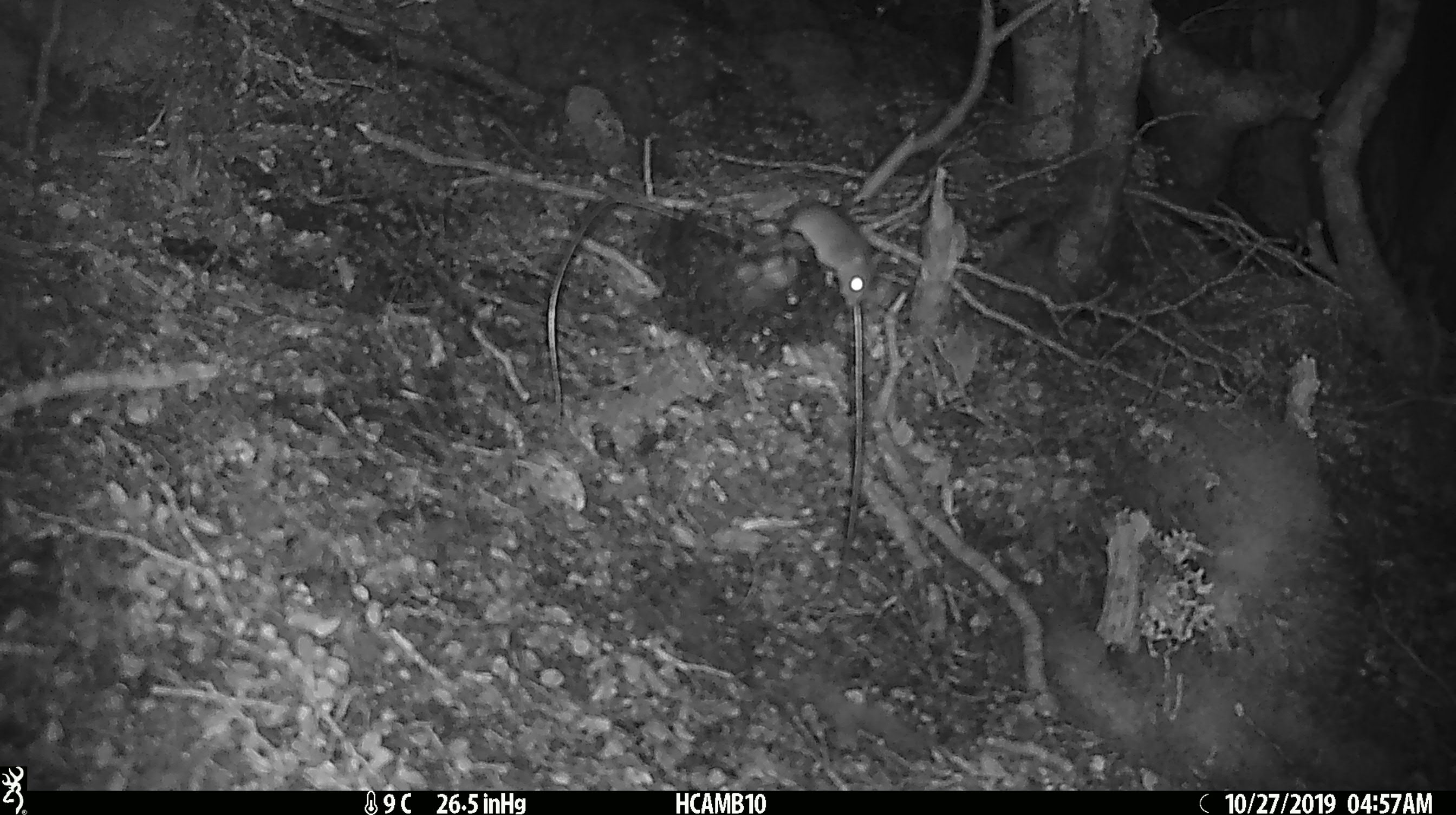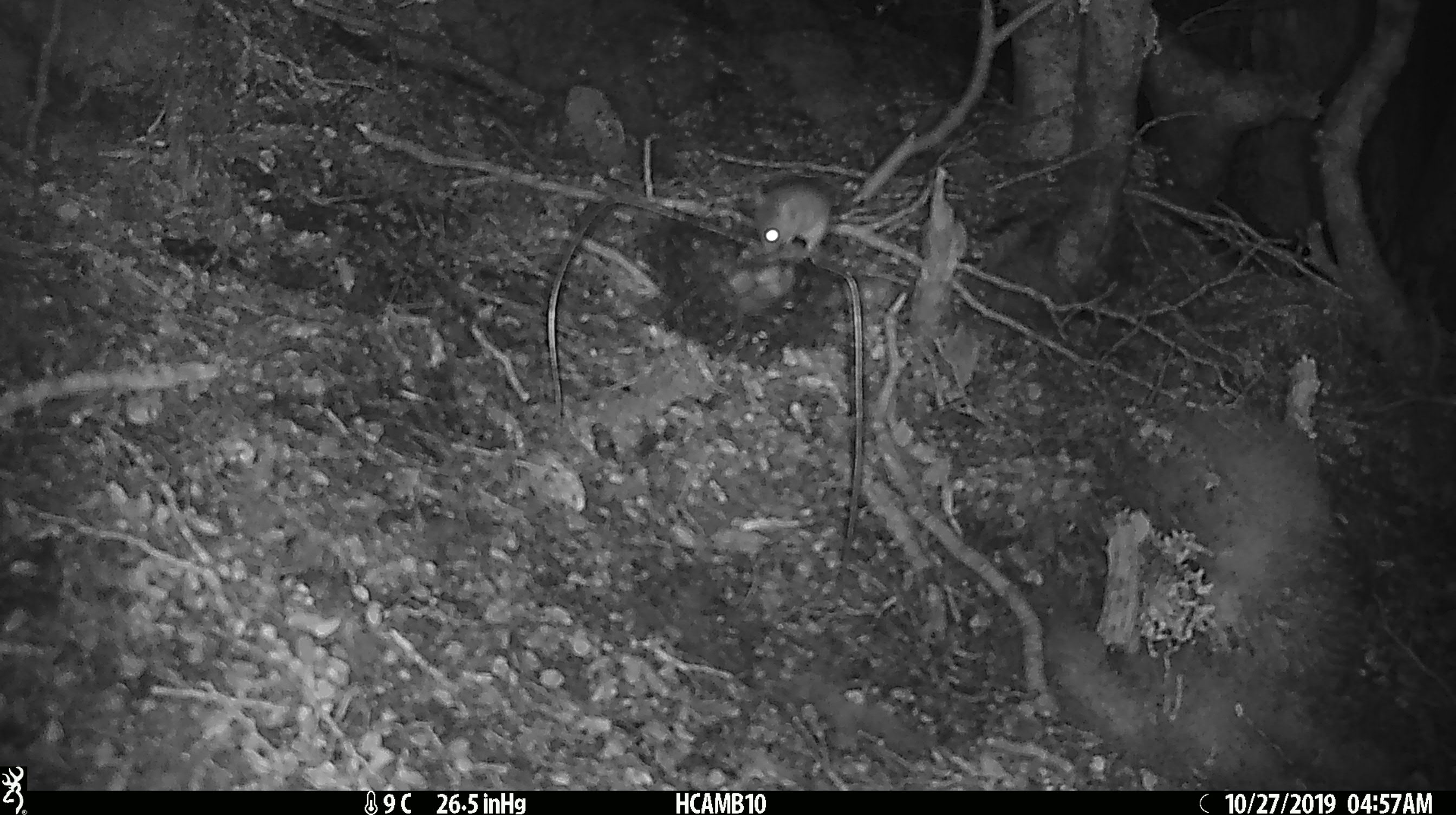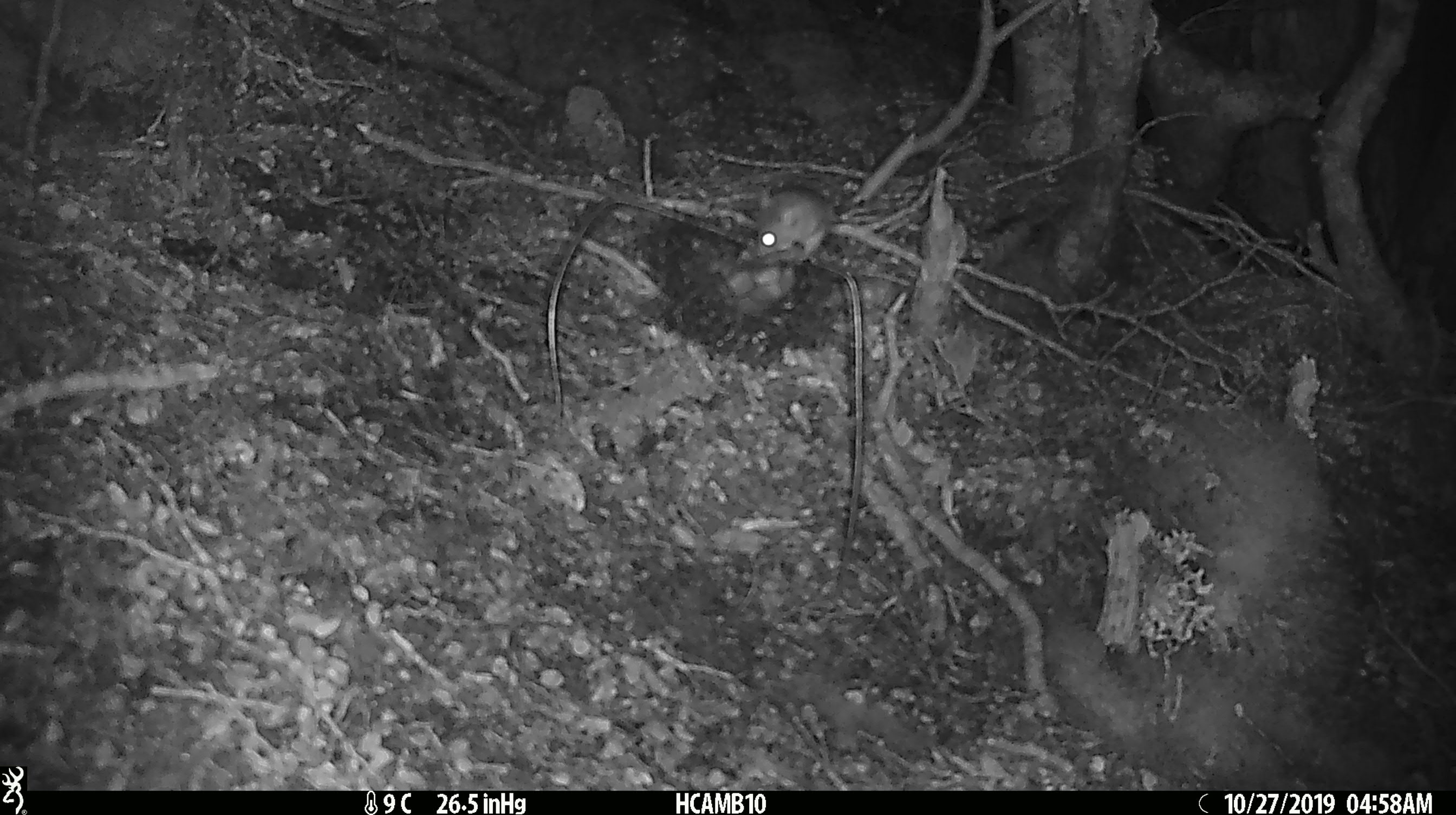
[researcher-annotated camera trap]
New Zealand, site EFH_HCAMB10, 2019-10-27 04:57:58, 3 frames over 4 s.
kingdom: Animalia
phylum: Chordata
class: Mammalia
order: Rodentia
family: Muridae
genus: Mus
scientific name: Mus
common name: mouse